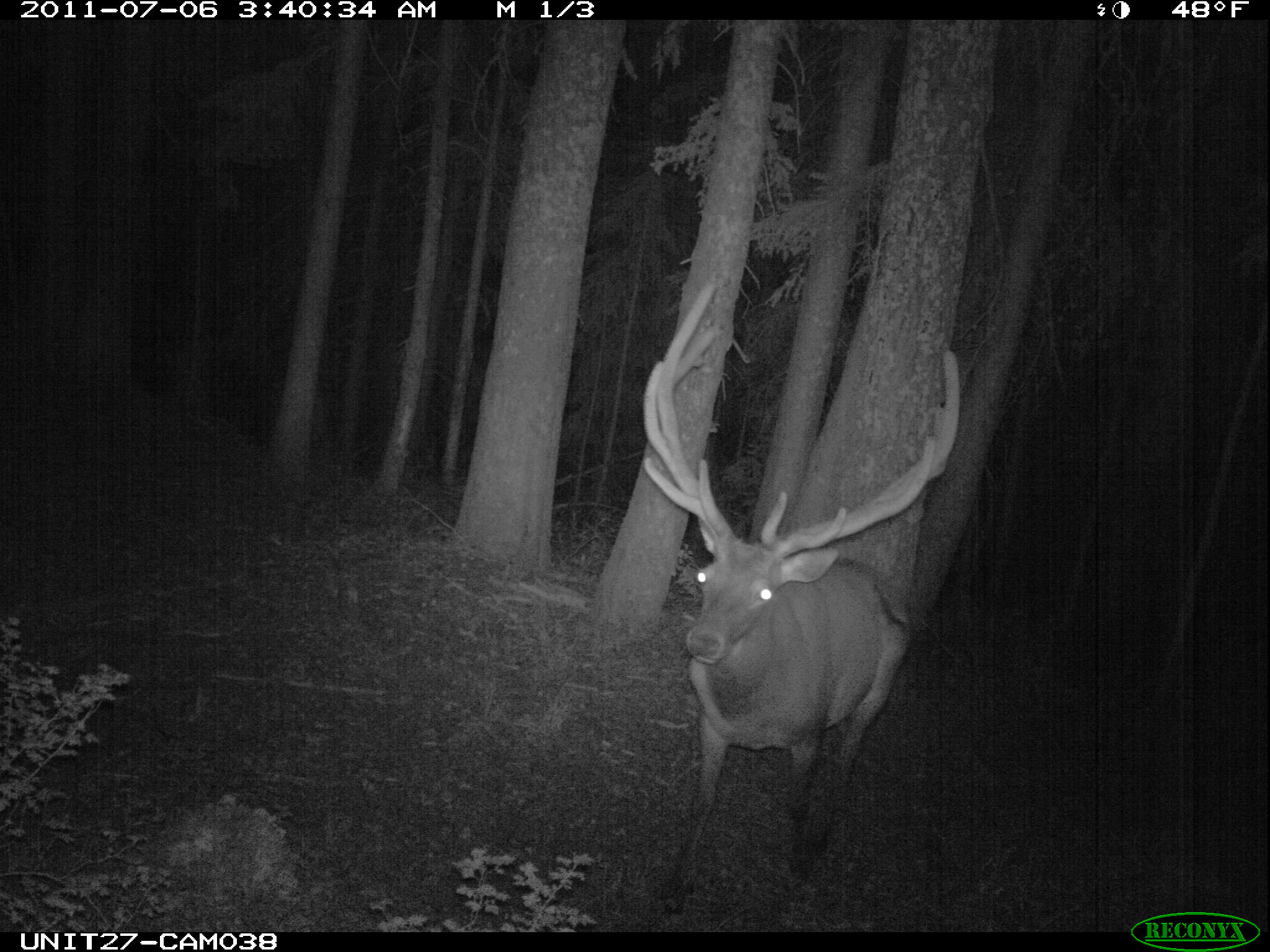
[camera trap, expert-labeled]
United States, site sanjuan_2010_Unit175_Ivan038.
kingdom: Animalia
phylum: Chordata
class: Mammalia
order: Artiodactyla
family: Cervidae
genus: Cervus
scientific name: Cervus elaphus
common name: red deer